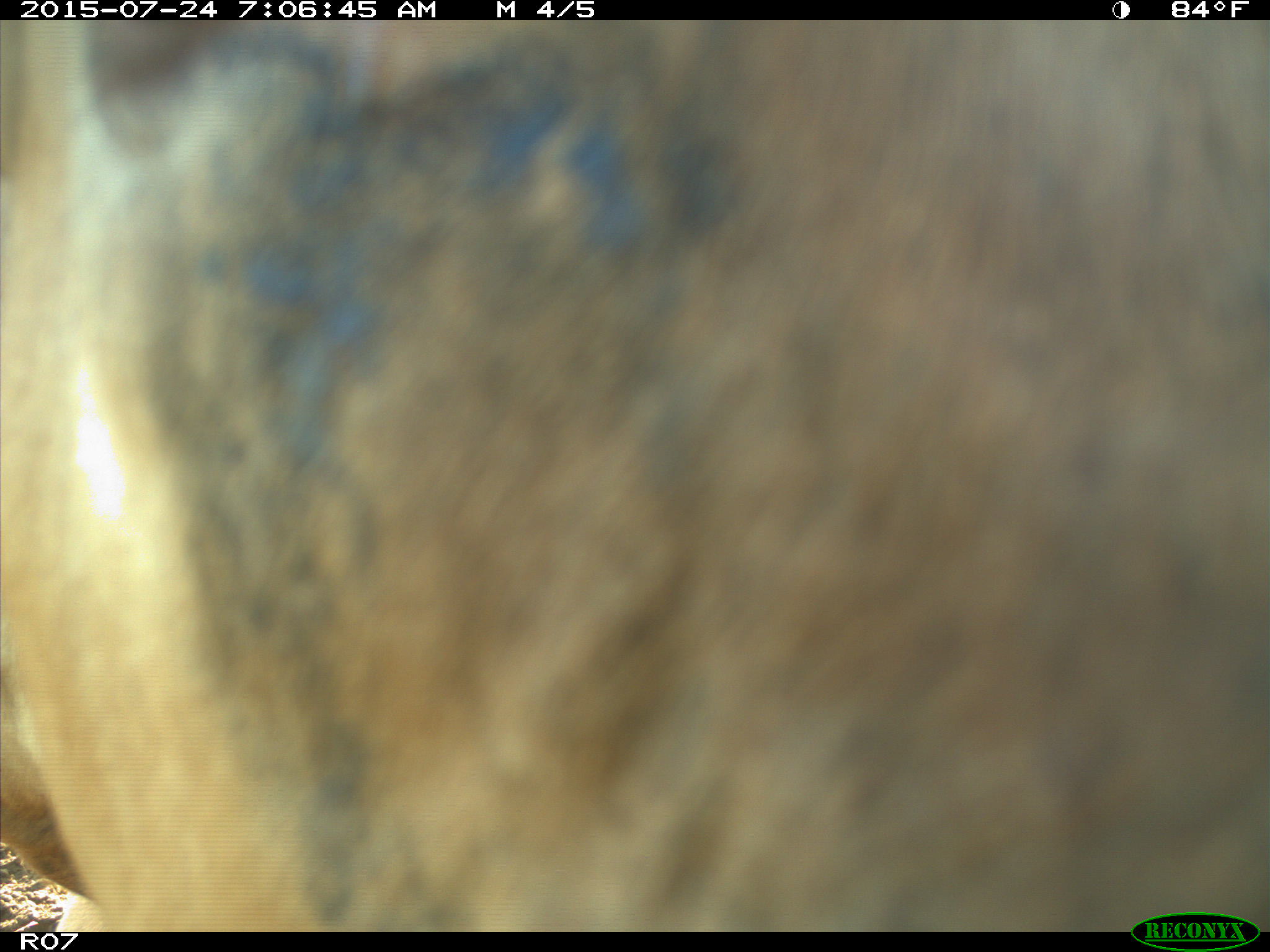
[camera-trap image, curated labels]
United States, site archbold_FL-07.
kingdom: Animalia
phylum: Chordata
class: Mammalia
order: Artiodactyla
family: Bovidae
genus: Bos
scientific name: Bos taurus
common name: domestic cow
Bos taurus (domestic cow).